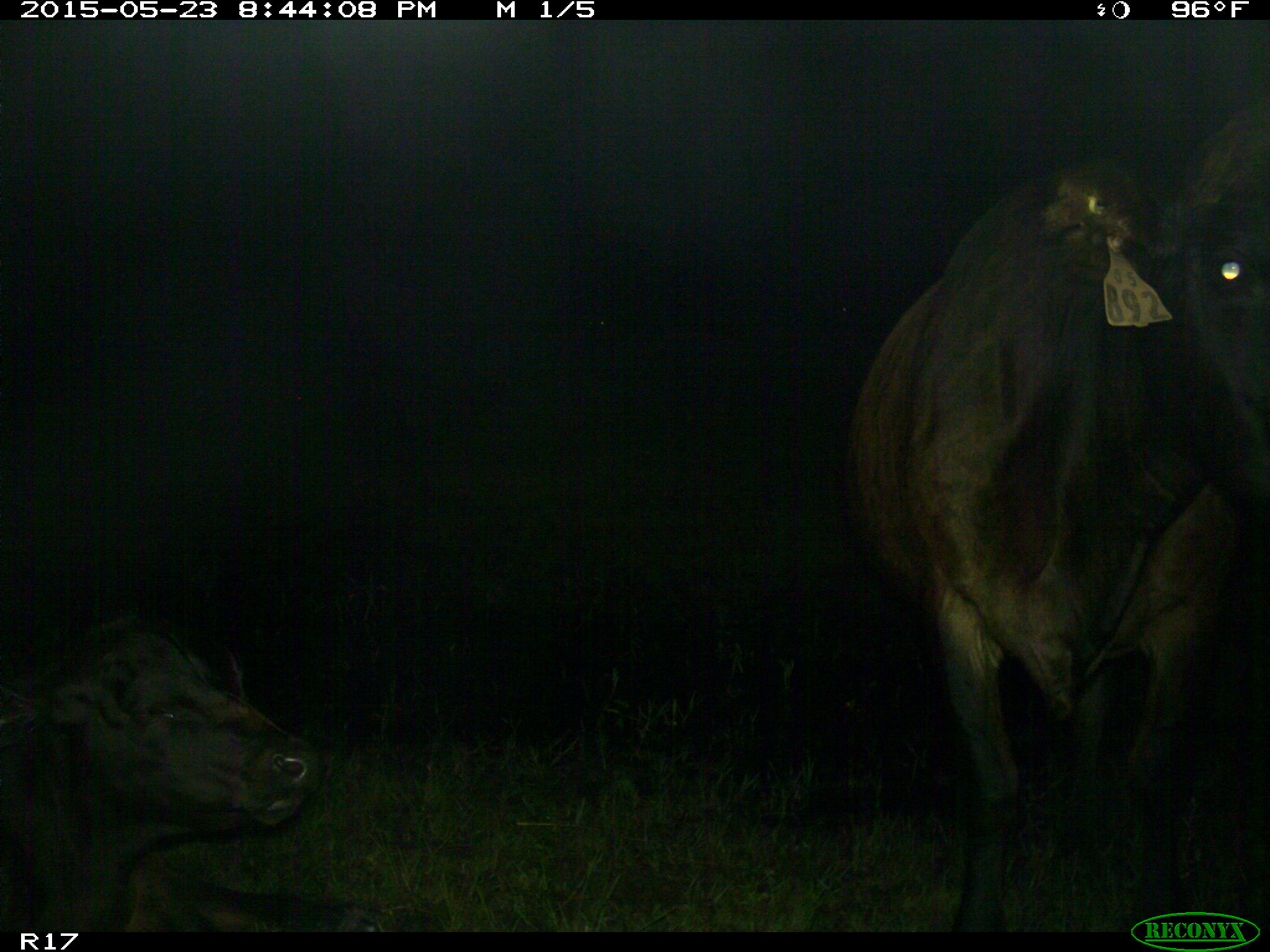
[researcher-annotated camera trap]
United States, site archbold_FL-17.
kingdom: Animalia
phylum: Chordata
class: Mammalia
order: Artiodactyla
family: Bovidae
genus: Bos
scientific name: Bos taurus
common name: domestic cow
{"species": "Bos taurus (domestic cow)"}